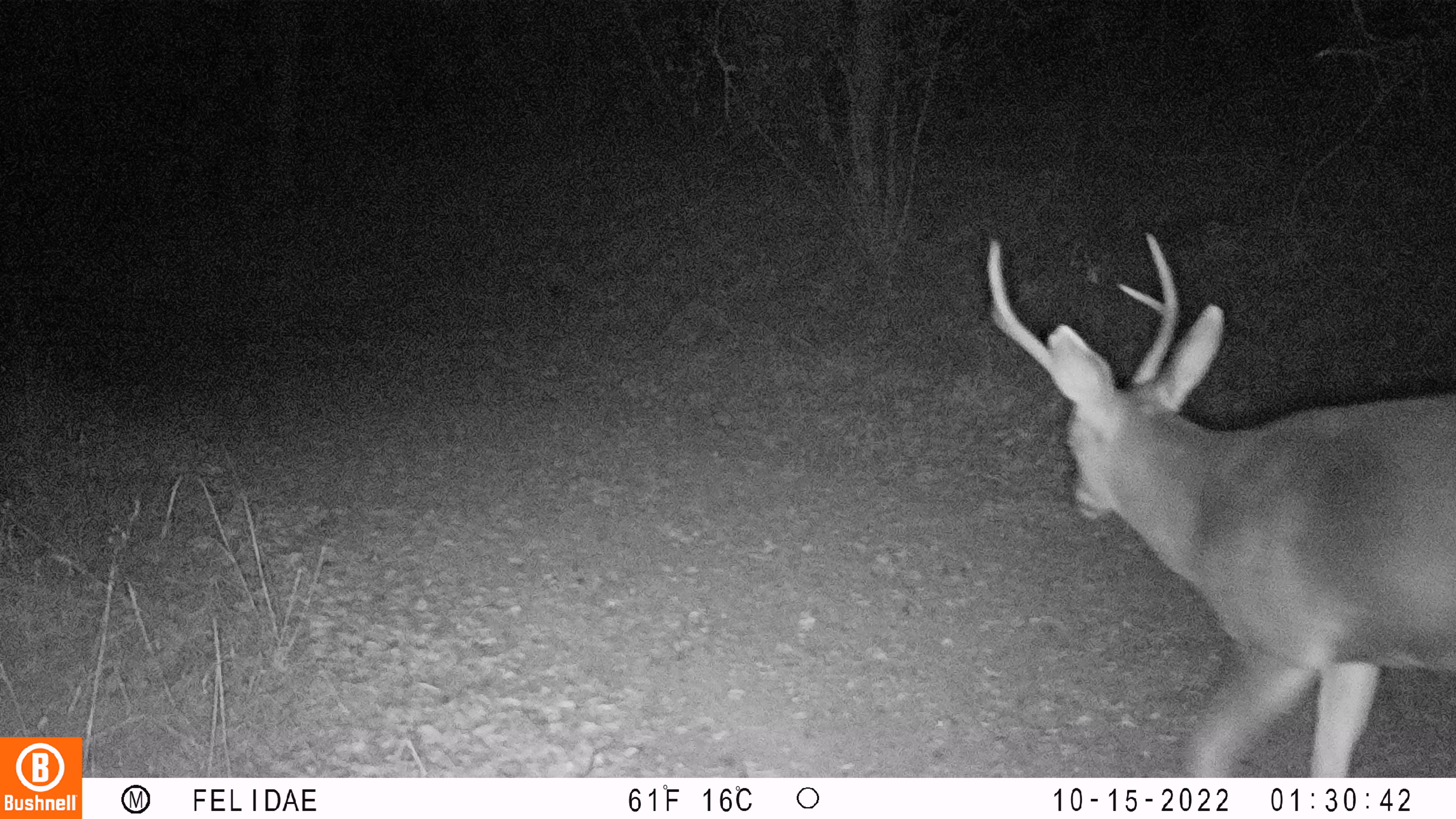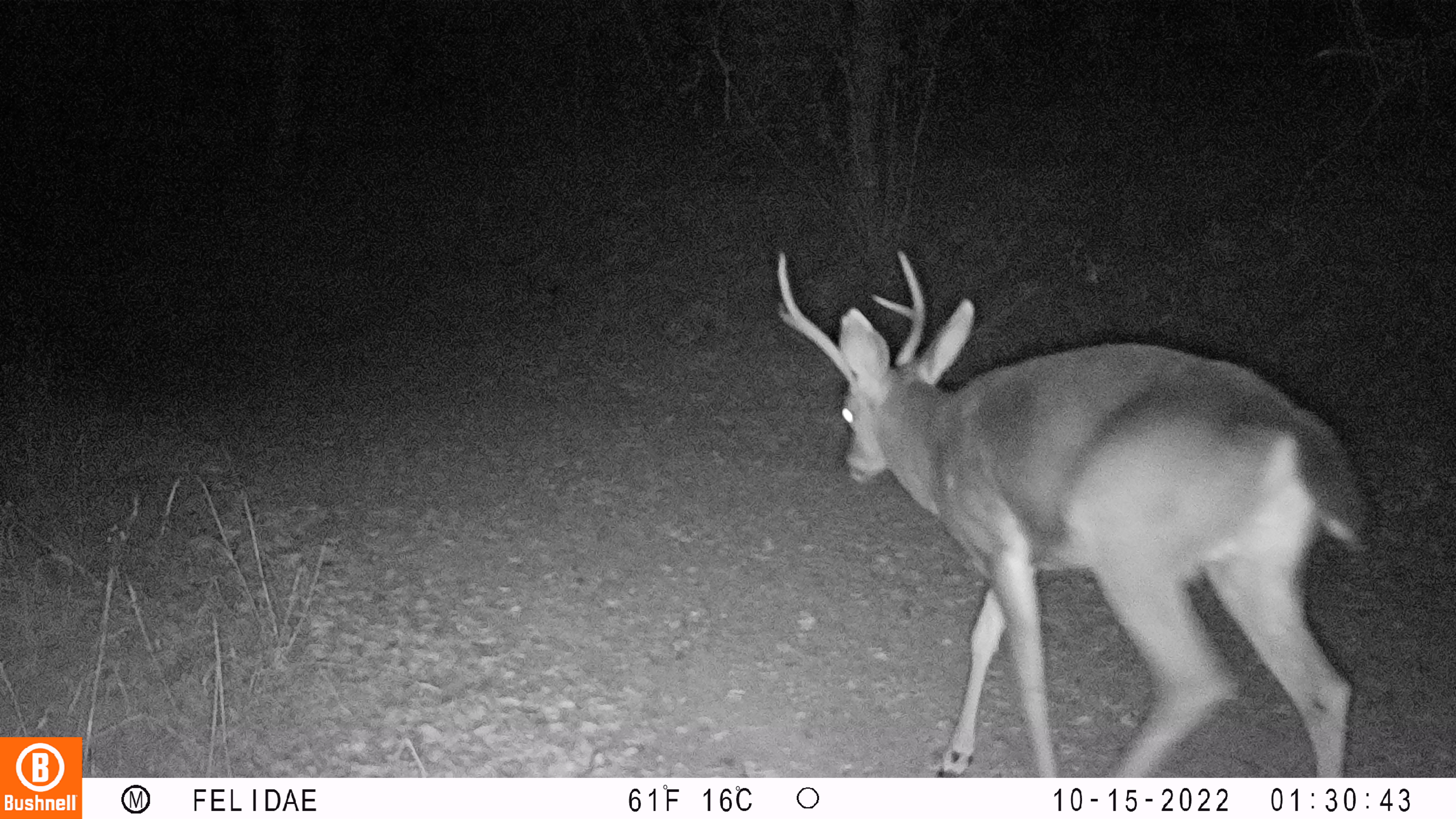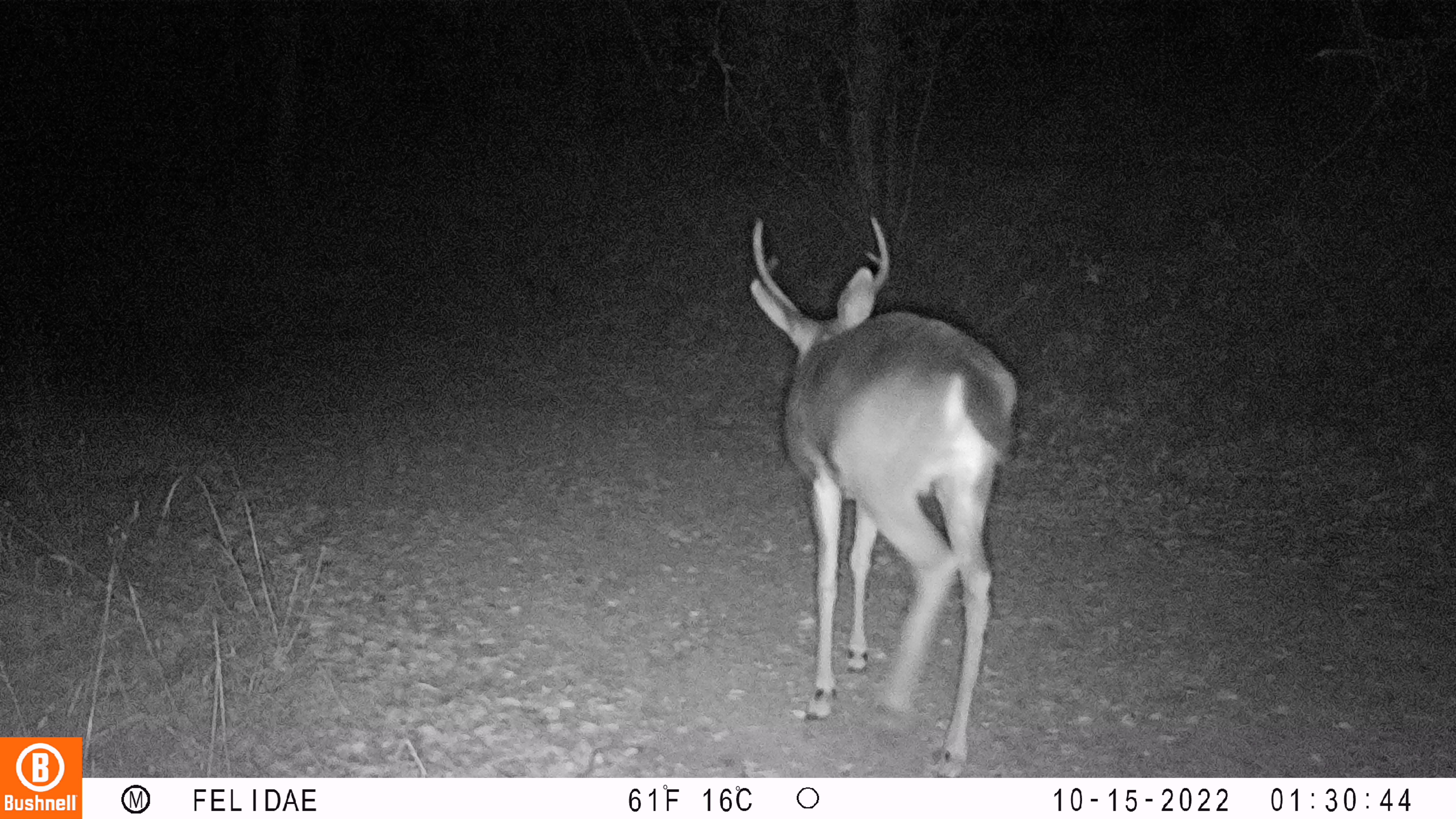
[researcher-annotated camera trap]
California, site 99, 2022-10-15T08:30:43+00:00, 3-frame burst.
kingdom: Animalia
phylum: Chordata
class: Mammalia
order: Artiodactyla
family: Cervidae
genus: Odocoileus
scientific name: Odocoileus hemionus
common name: mule deer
Mule deer (Odocoileus hemionus).